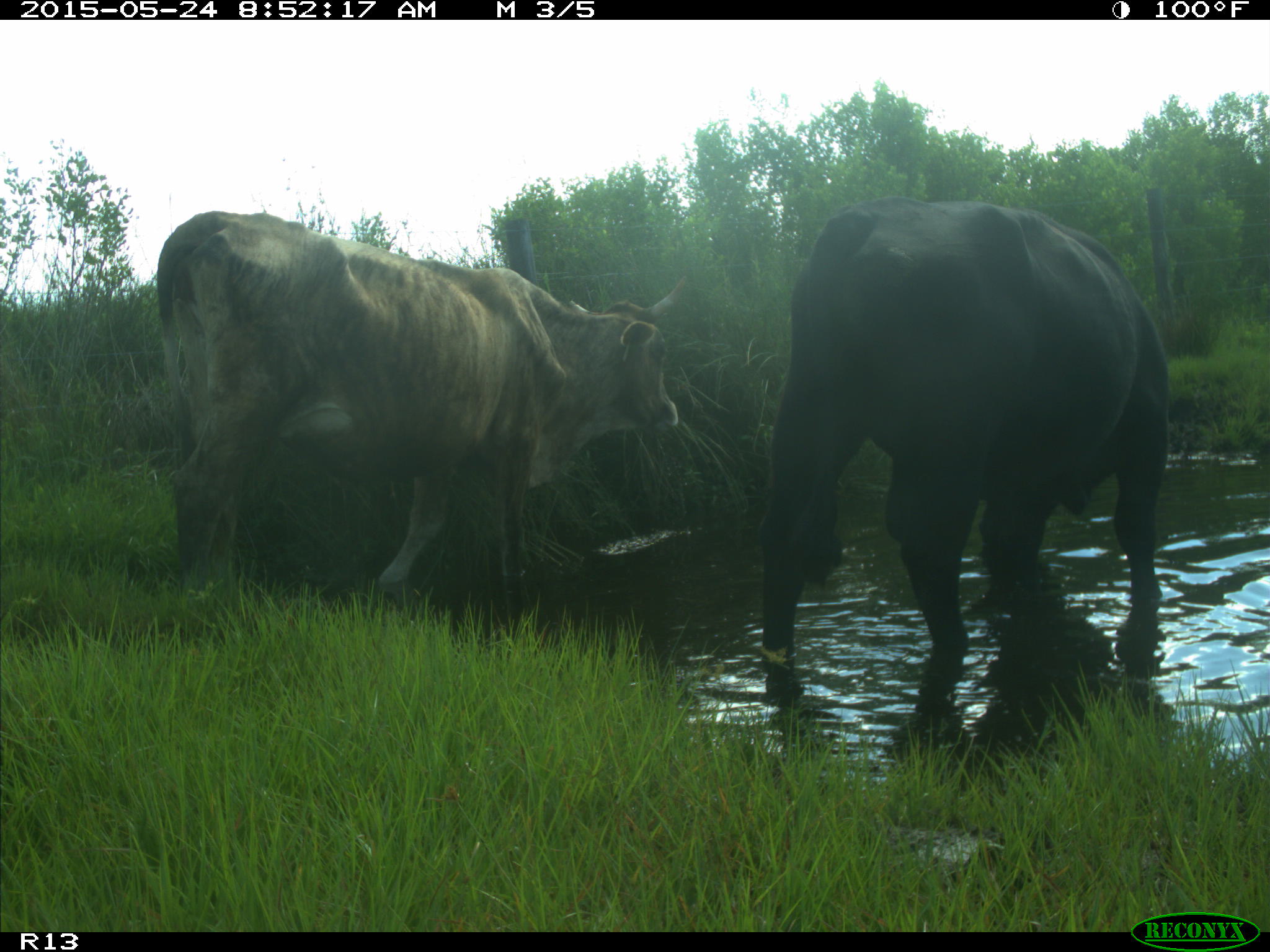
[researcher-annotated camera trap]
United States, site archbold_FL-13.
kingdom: Animalia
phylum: Chordata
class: Mammalia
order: Artiodactyla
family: Bovidae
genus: Bos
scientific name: Bos taurus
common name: domestic cow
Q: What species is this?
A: Bos taurus (domestic cow).